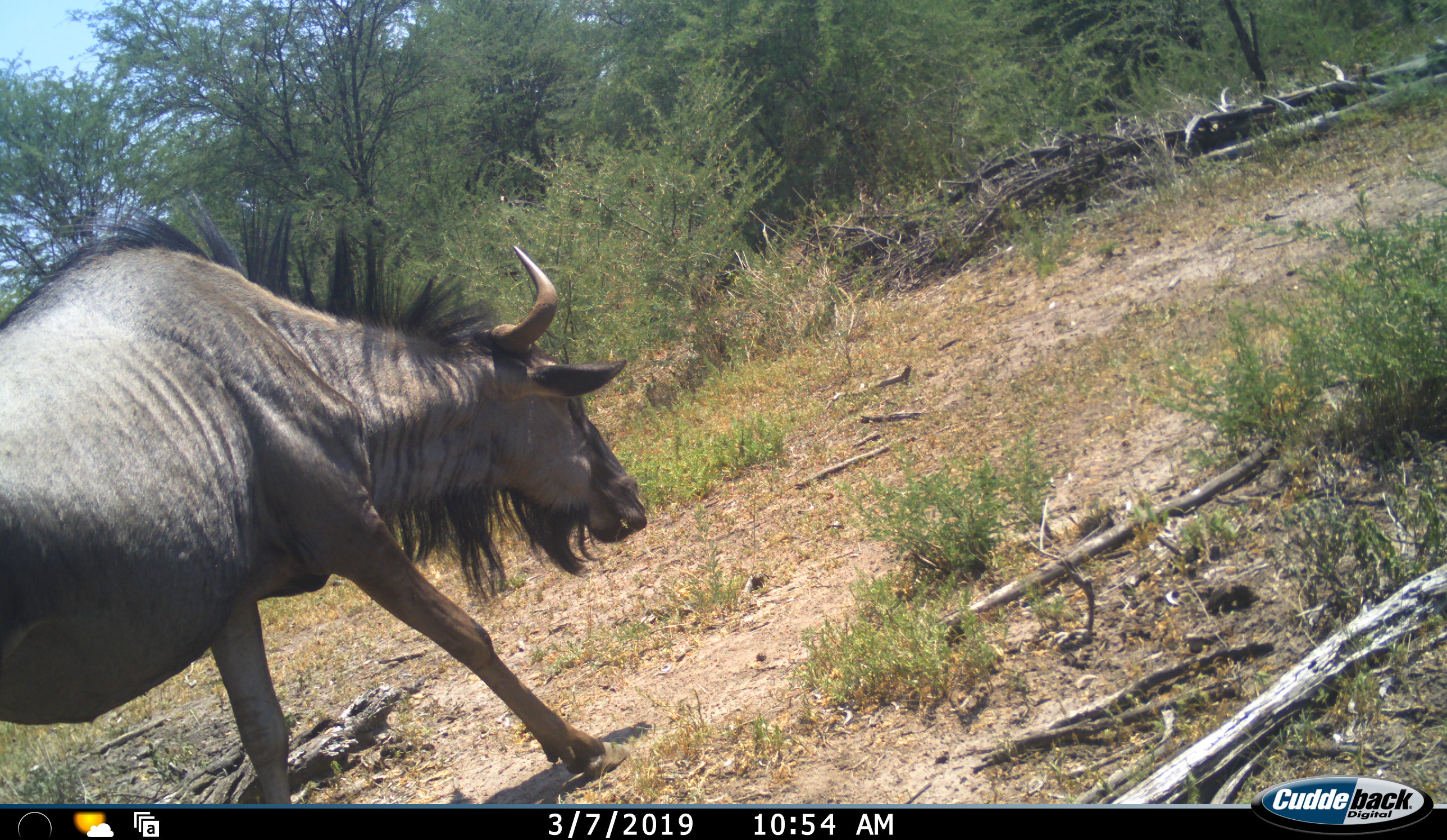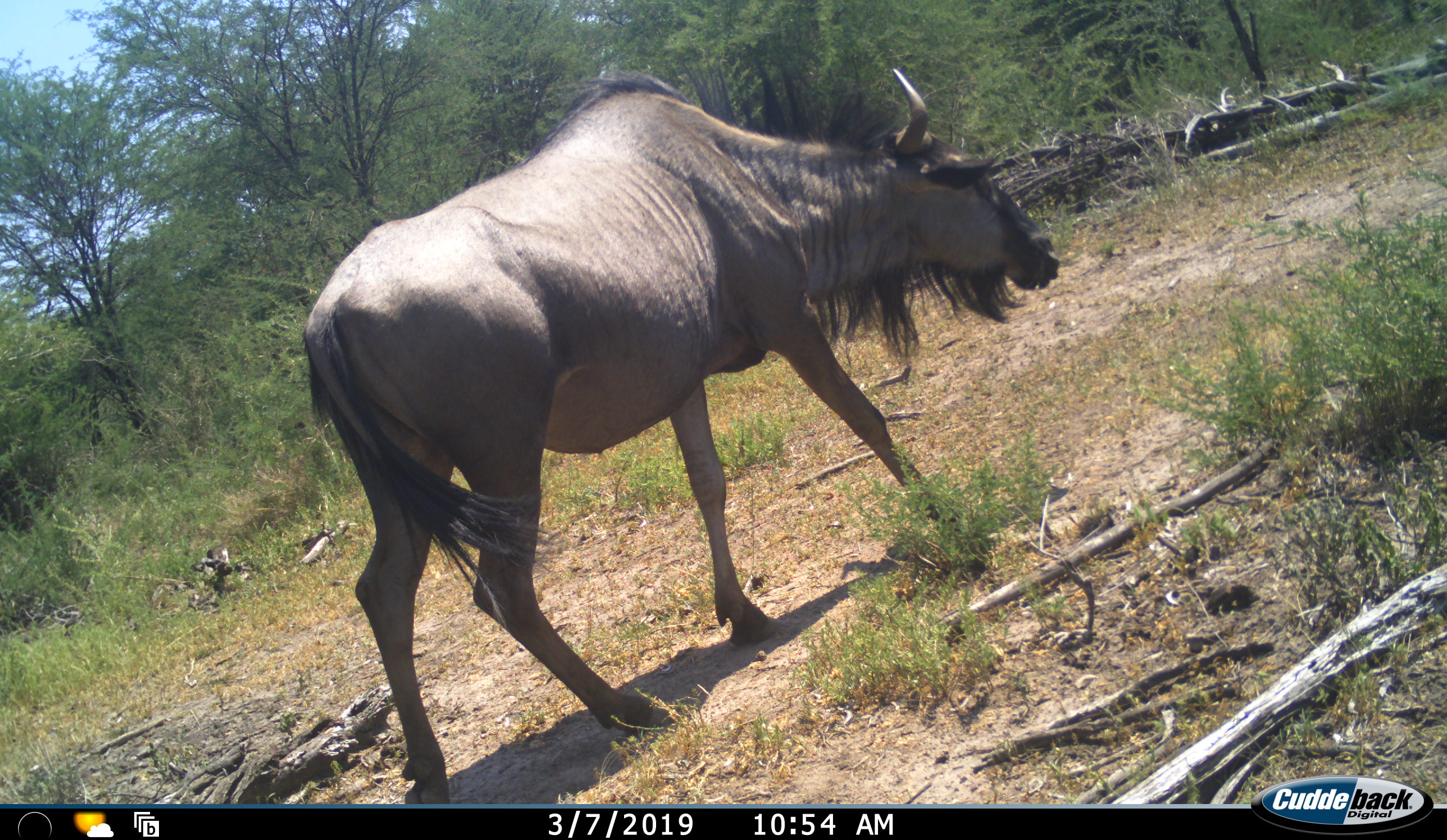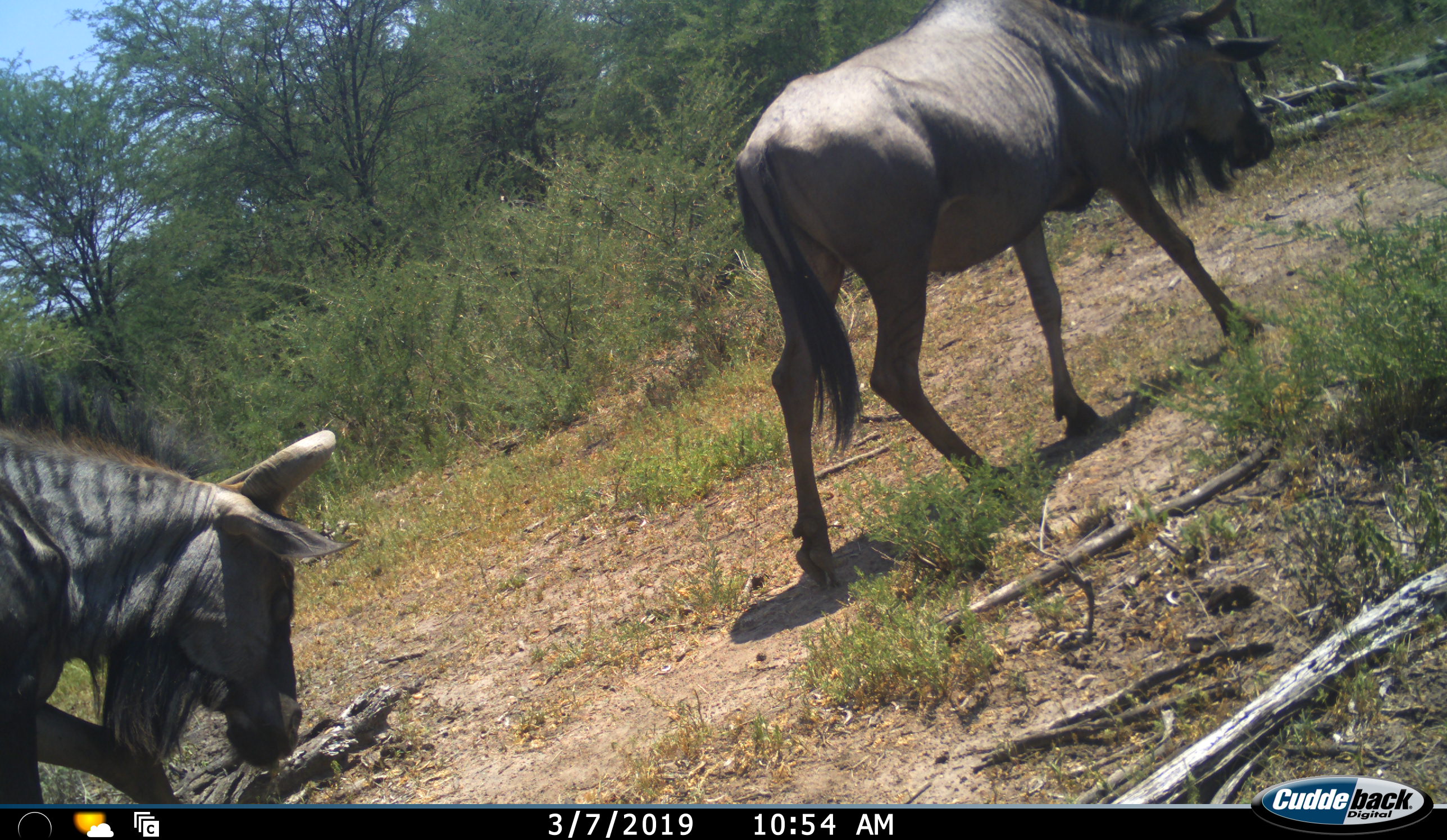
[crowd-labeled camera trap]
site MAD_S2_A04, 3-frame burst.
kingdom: Animalia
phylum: Chordata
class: Mammalia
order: Artiodactyla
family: Bovidae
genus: Connochaetes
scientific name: Connochaetes taurinus taurinus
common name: blue wildebeest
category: wildebeestblue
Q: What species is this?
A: Wildebeestblue (blue wildebeest) (Connochaetes taurinus taurinus).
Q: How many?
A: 2.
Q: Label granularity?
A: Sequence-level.